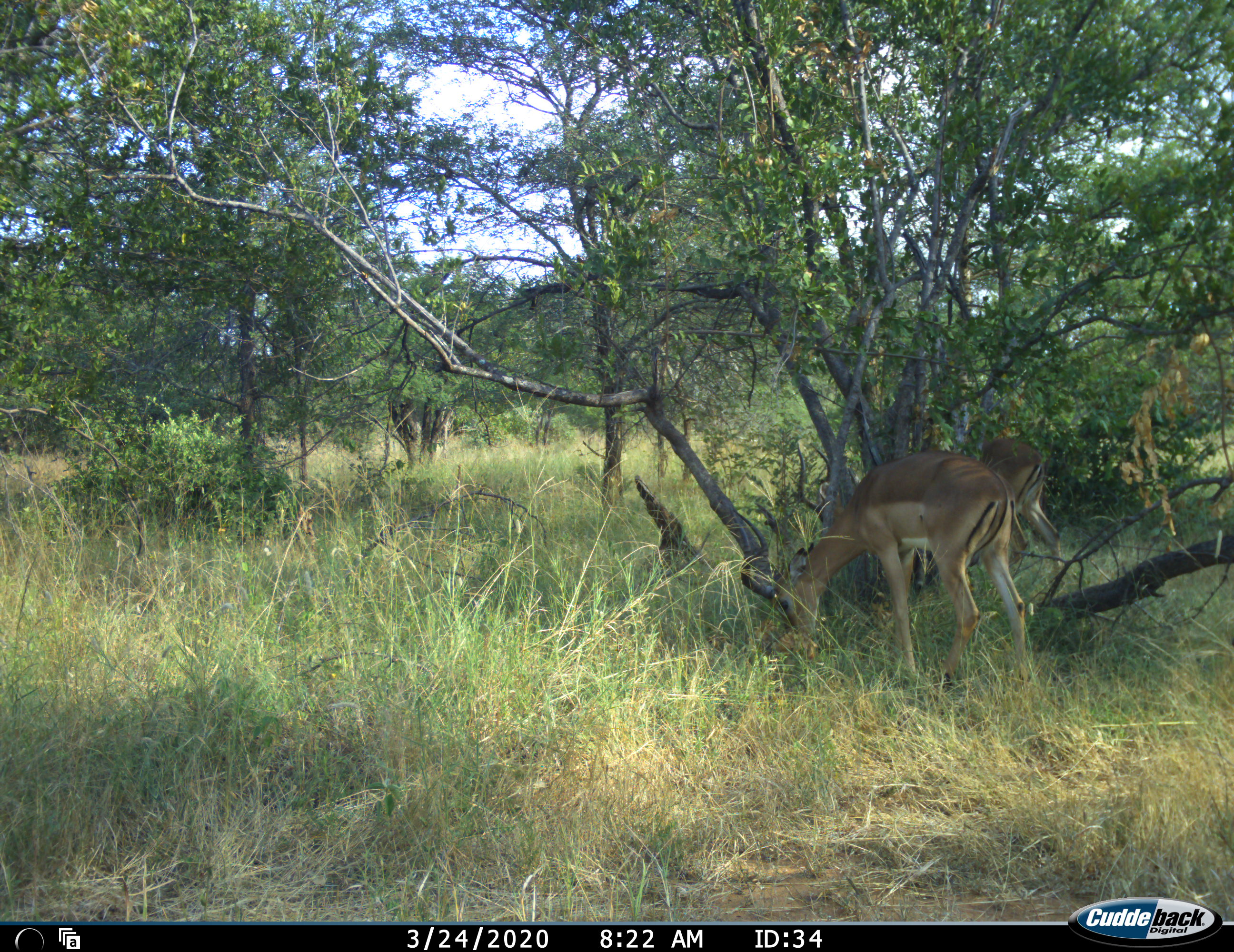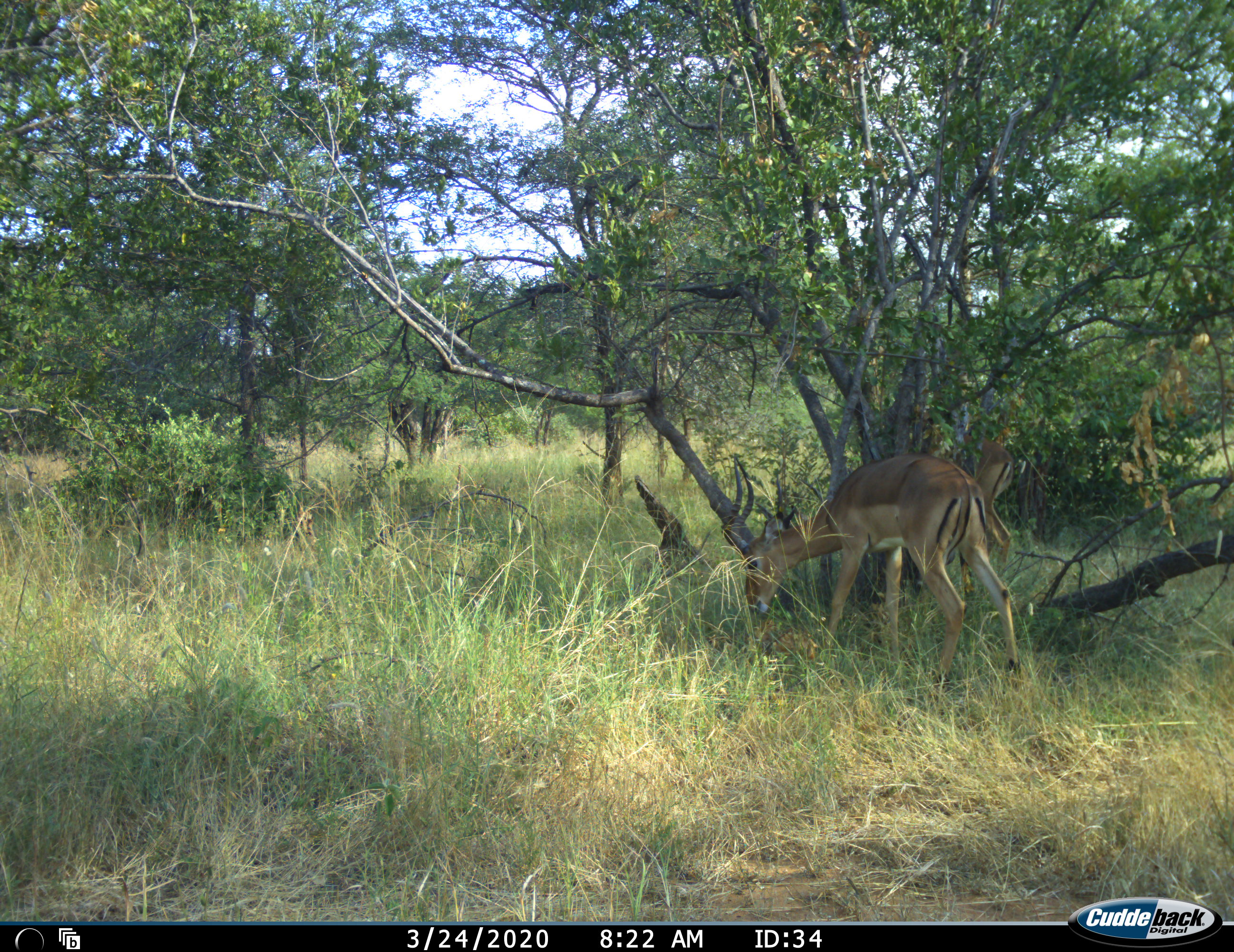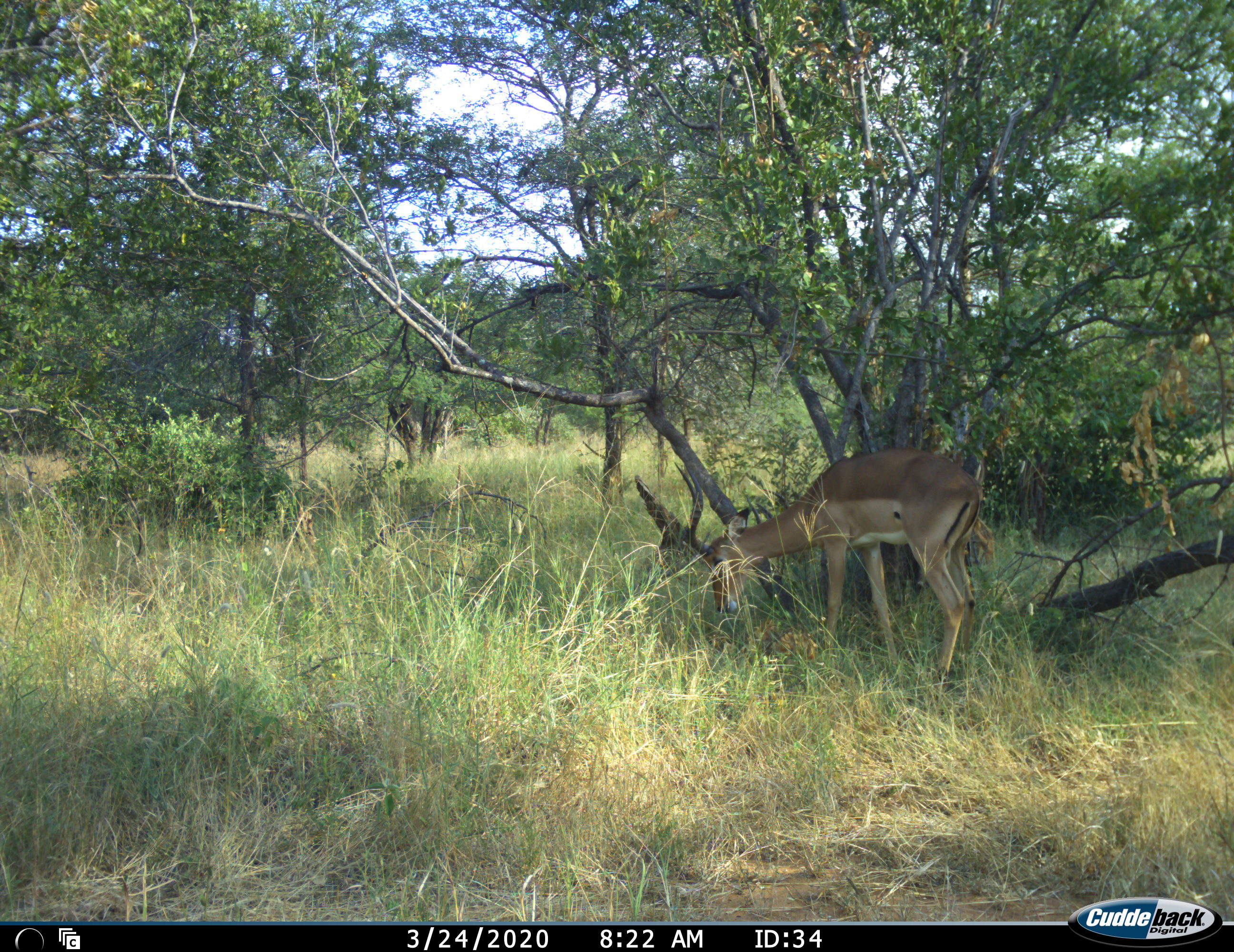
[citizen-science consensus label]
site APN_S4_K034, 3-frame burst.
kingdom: Animalia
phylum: Chordata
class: Mammalia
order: Artiodactyla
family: Bovidae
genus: Aepyceros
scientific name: Aepyceros melampus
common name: impala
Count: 2.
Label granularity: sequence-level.